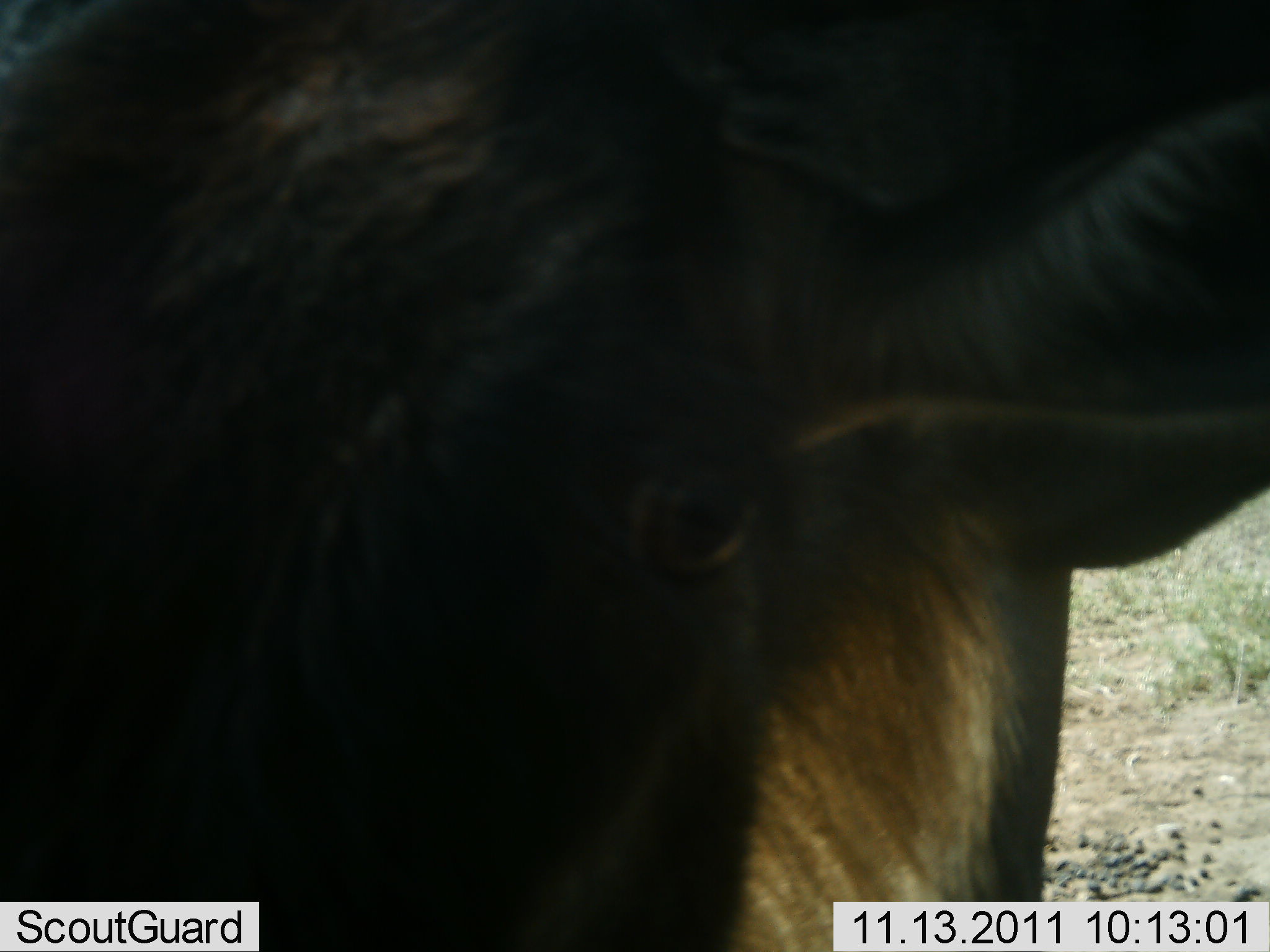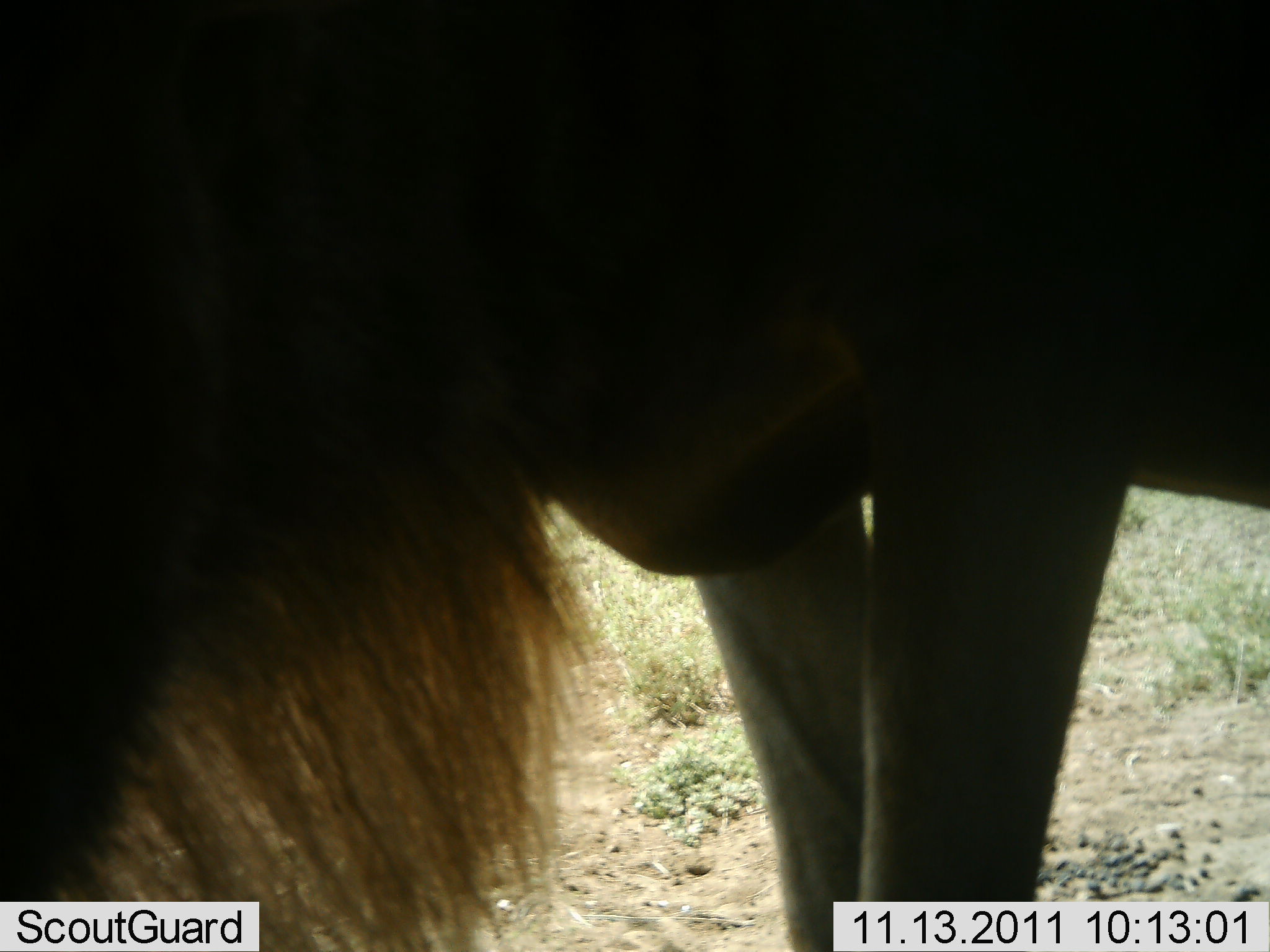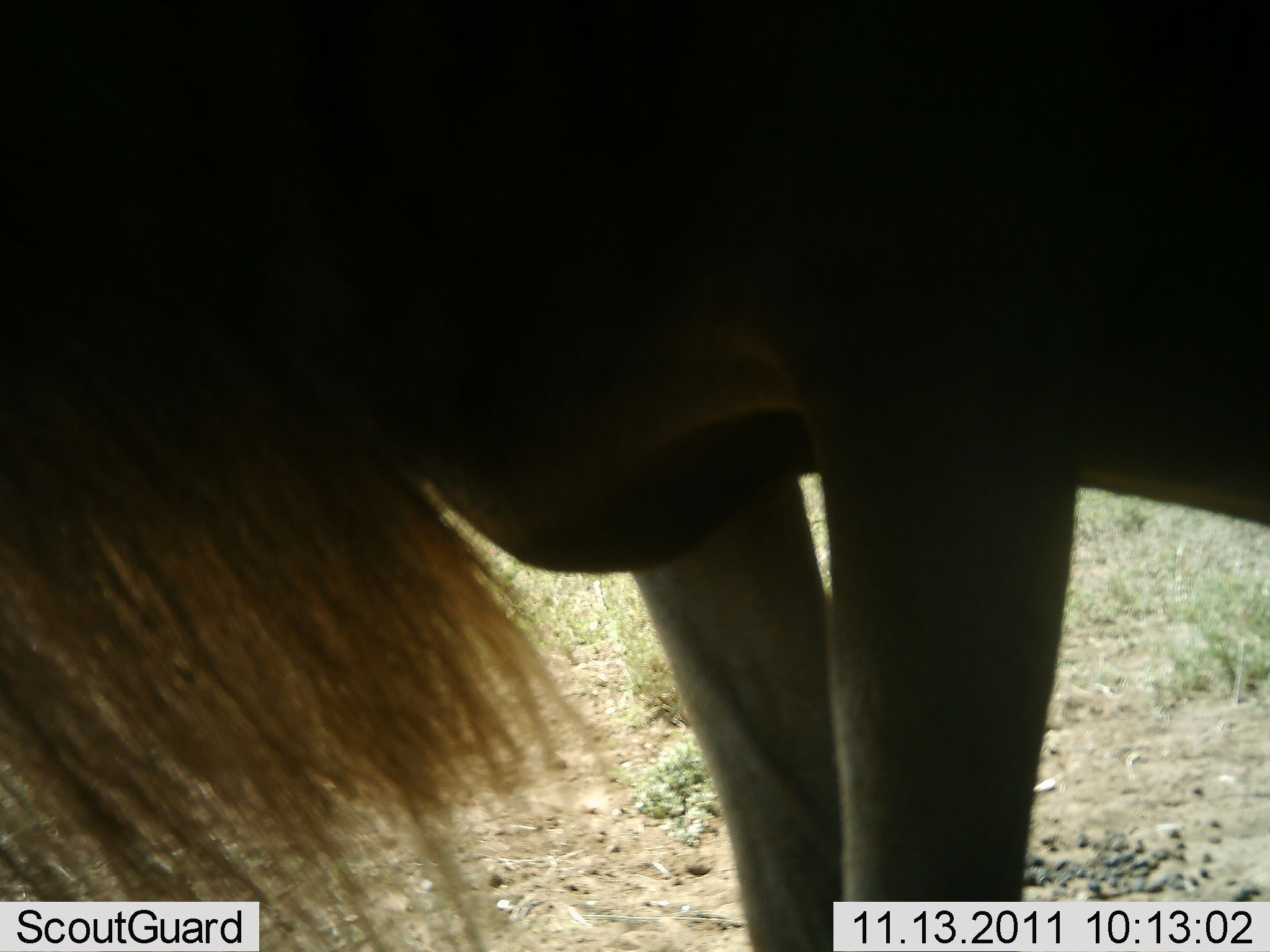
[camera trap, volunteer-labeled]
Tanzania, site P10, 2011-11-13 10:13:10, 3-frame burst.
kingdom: Animalia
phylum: Chordata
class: Mammalia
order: Artiodactyla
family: Bovidae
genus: Connochaetes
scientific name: Connochaetes taurinus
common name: blue wildebeest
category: wildebeest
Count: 1.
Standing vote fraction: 69%.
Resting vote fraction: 8%.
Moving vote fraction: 15%.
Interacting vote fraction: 15%.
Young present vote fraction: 8%.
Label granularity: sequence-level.